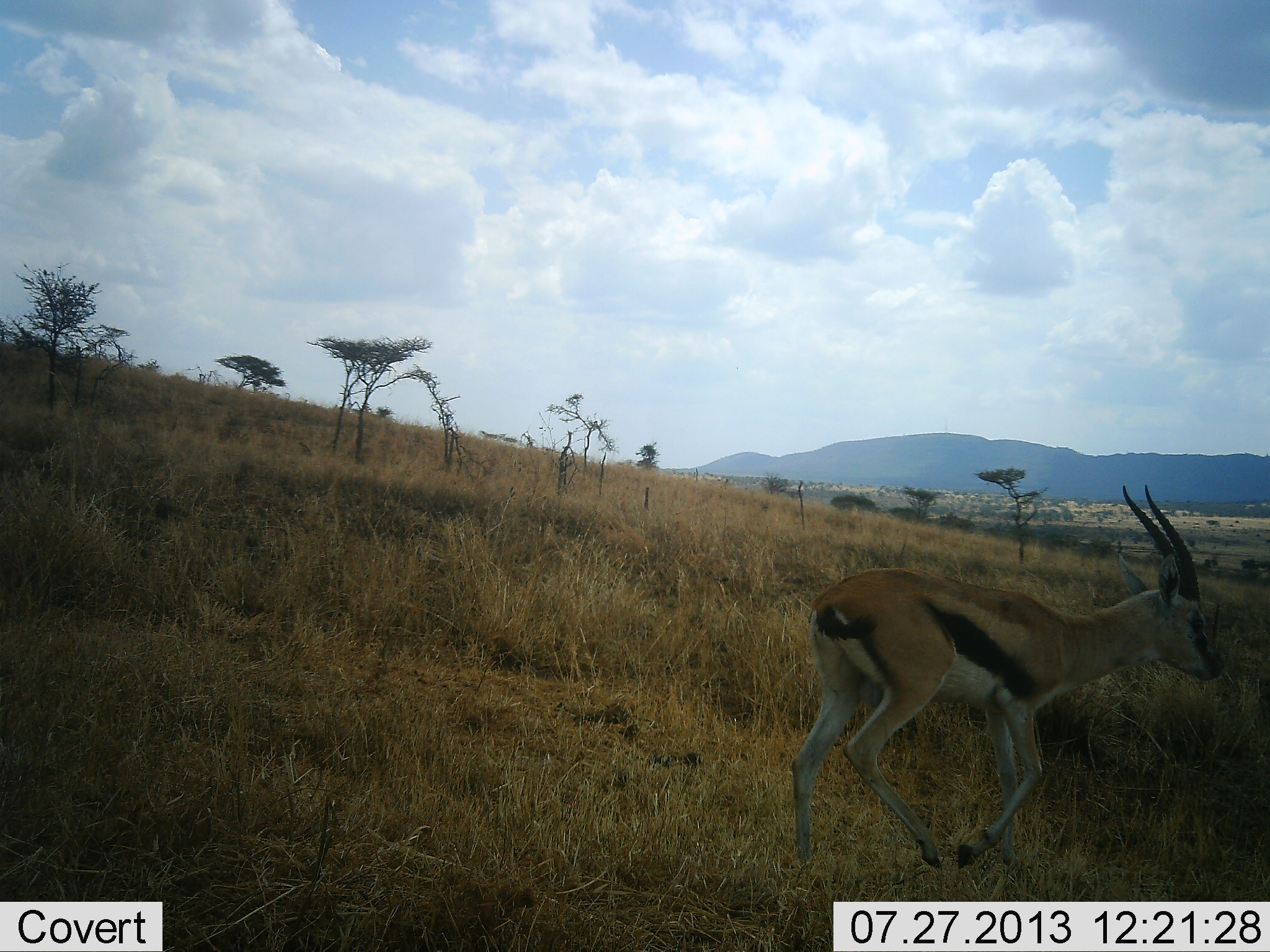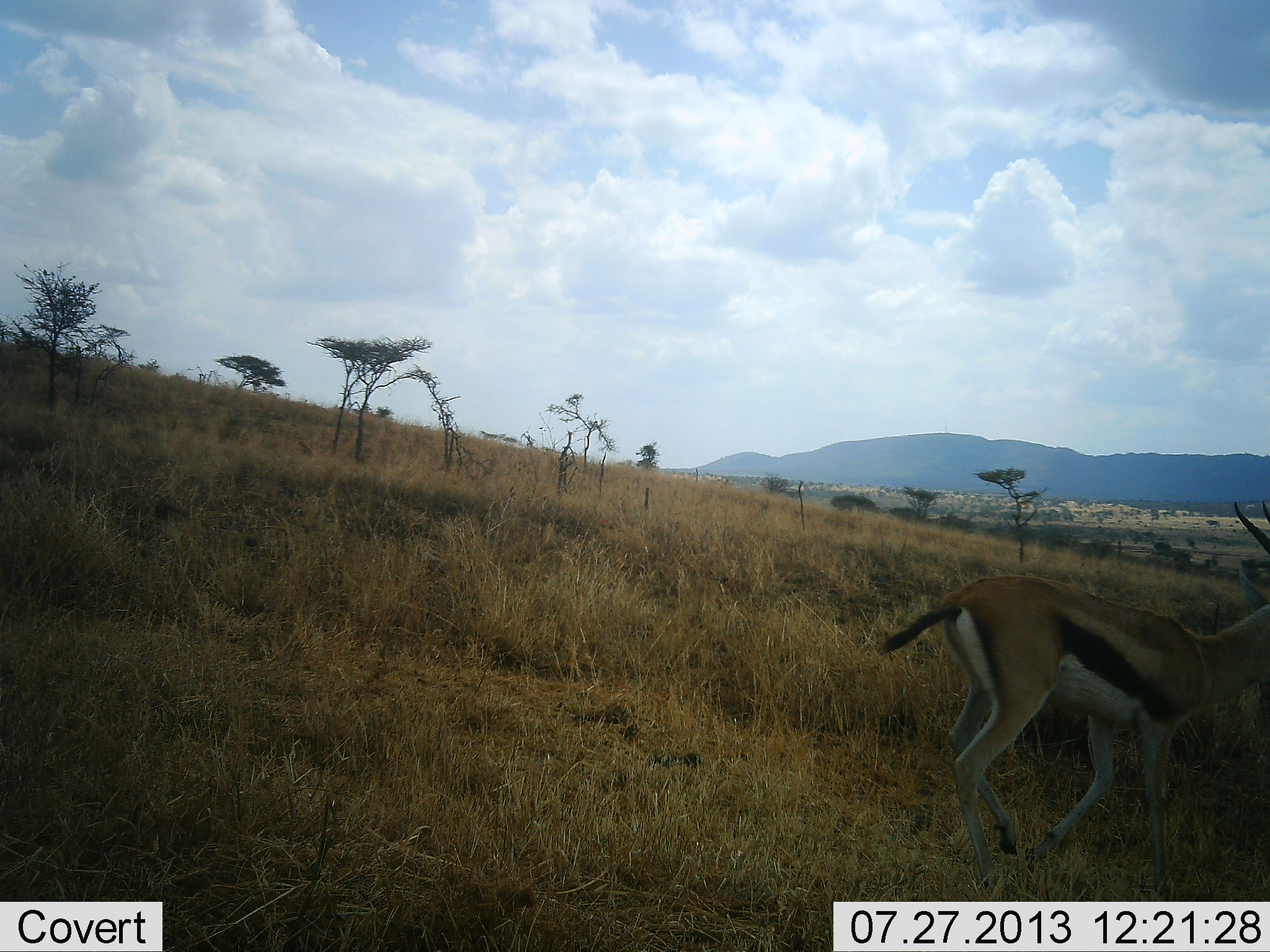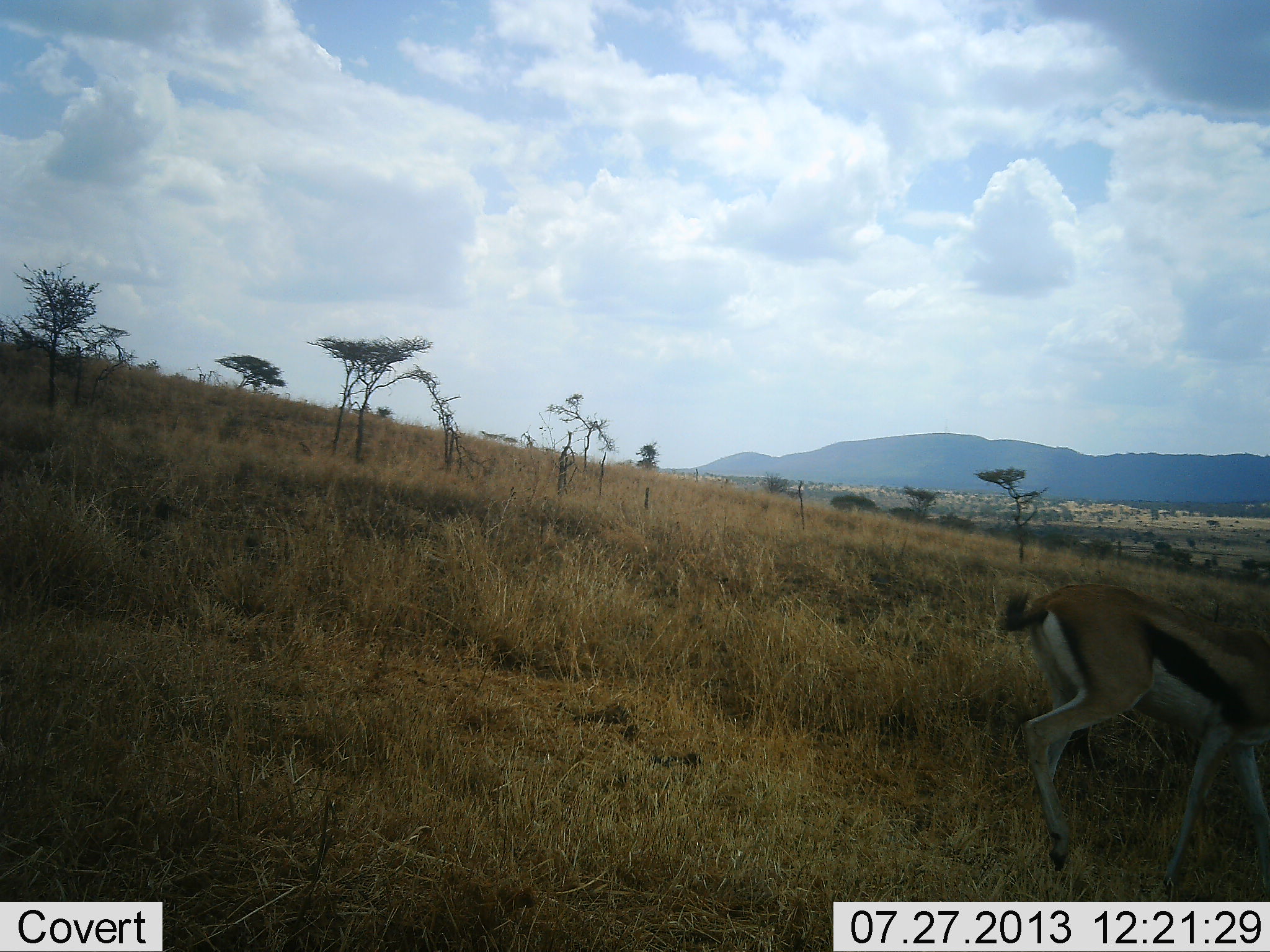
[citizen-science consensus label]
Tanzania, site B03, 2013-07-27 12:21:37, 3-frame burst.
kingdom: Animalia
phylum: Chordata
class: Mammalia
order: Artiodactyla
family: Bovidae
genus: Eudorcas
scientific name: Eudorcas thomsonii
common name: thomson's gazelle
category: gazellethomsons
Gazellethomsons (thomson's gazelle) (Eudorcas thomsonii), count 1. Behavior (volunteer vote fractions): standing 0%, resting 0%, moving 100%, interacting 0%. Young present (vote fraction): 0%. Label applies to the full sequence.